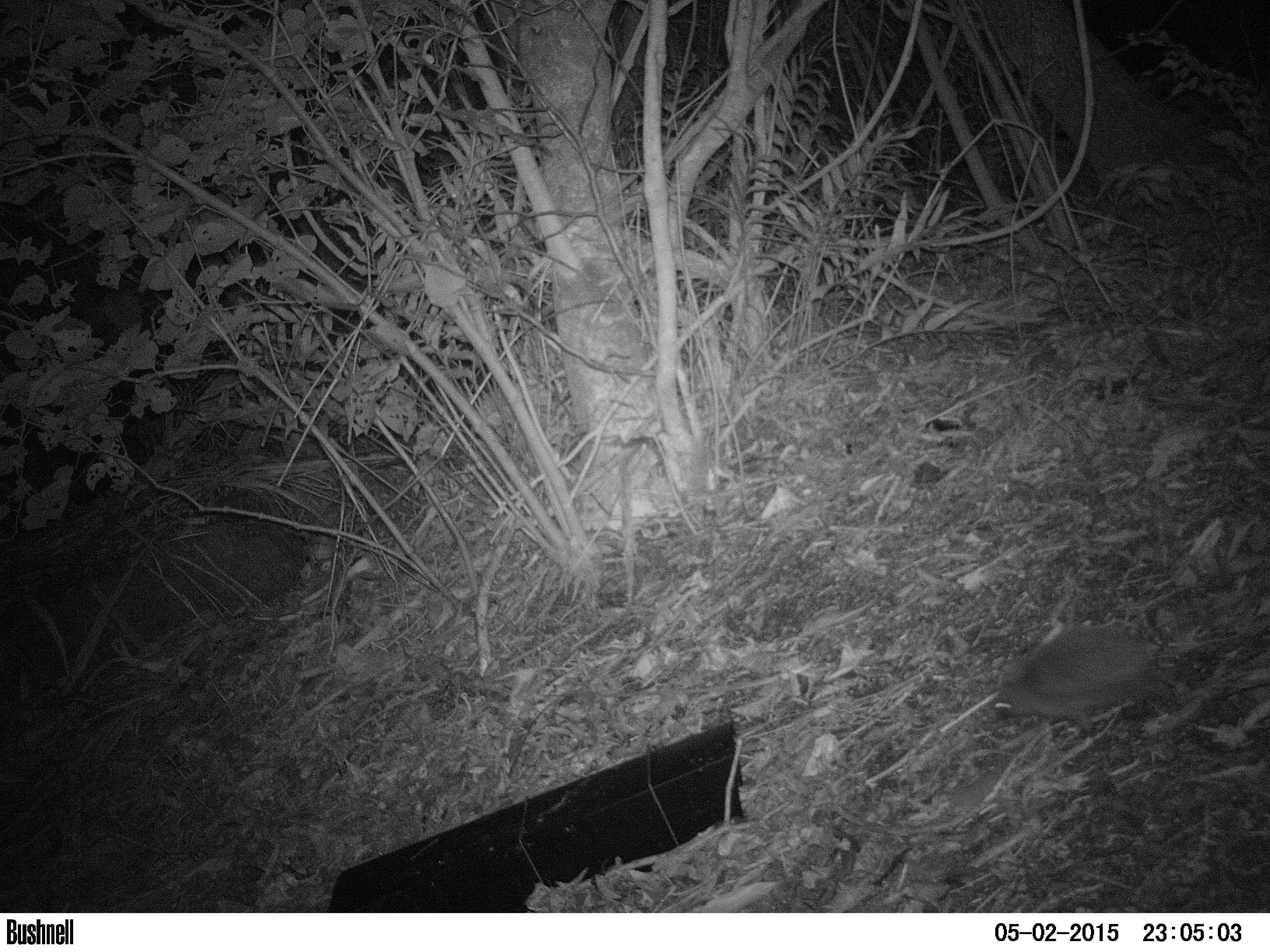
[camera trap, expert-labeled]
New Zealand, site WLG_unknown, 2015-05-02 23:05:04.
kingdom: Animalia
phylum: Chordata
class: Mammalia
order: Eulipotyphla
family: Erinaceidae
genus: Erinaceus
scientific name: Erinaceus europaeus europaeus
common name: european hedgehog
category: hedgehog